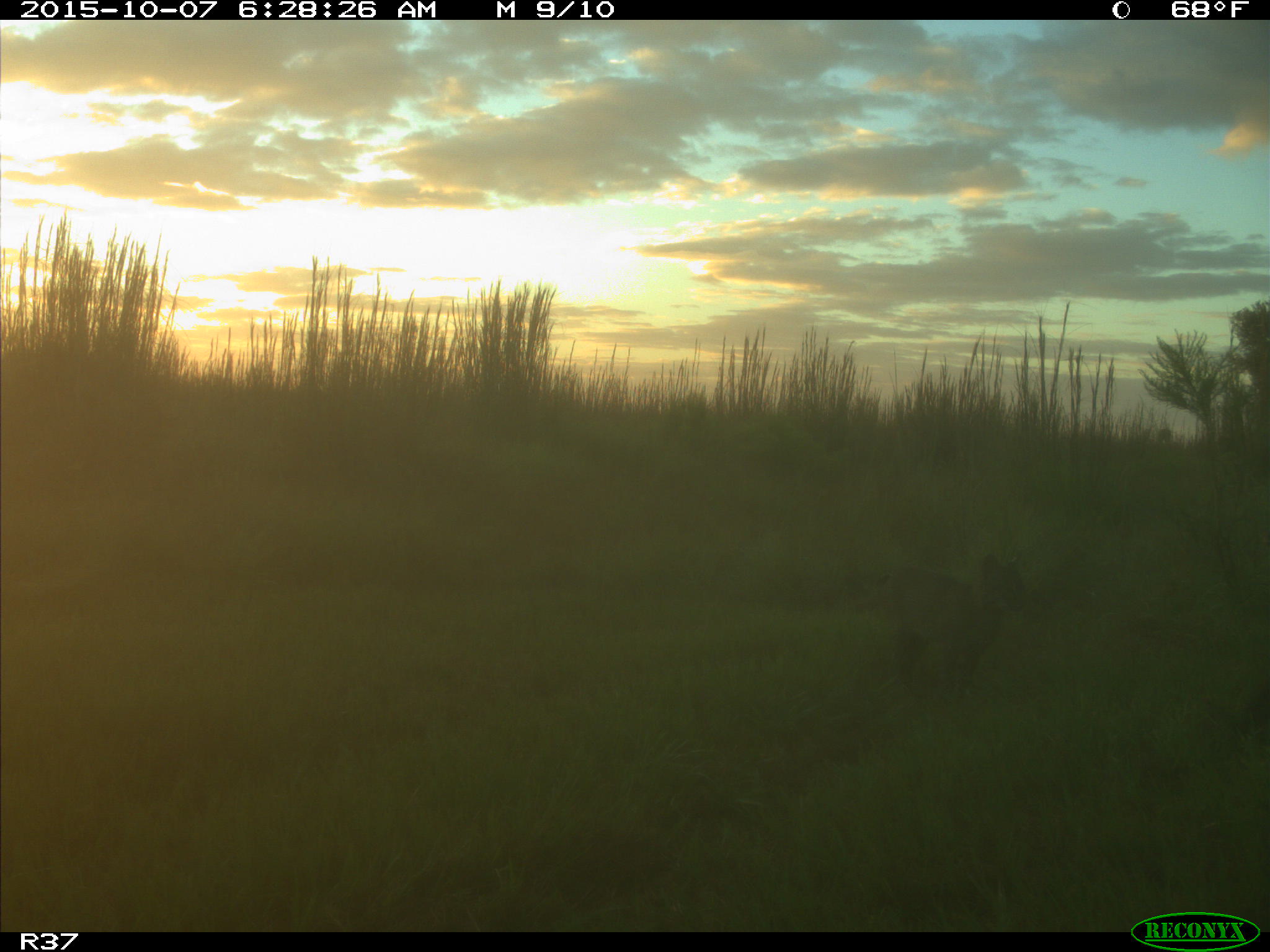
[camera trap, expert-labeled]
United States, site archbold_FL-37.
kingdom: Animalia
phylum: Chordata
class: Mammalia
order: Carnivora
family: Felidae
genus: Lynx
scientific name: Lynx rufus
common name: bobcat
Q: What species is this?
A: Lynx rufus (bobcat).